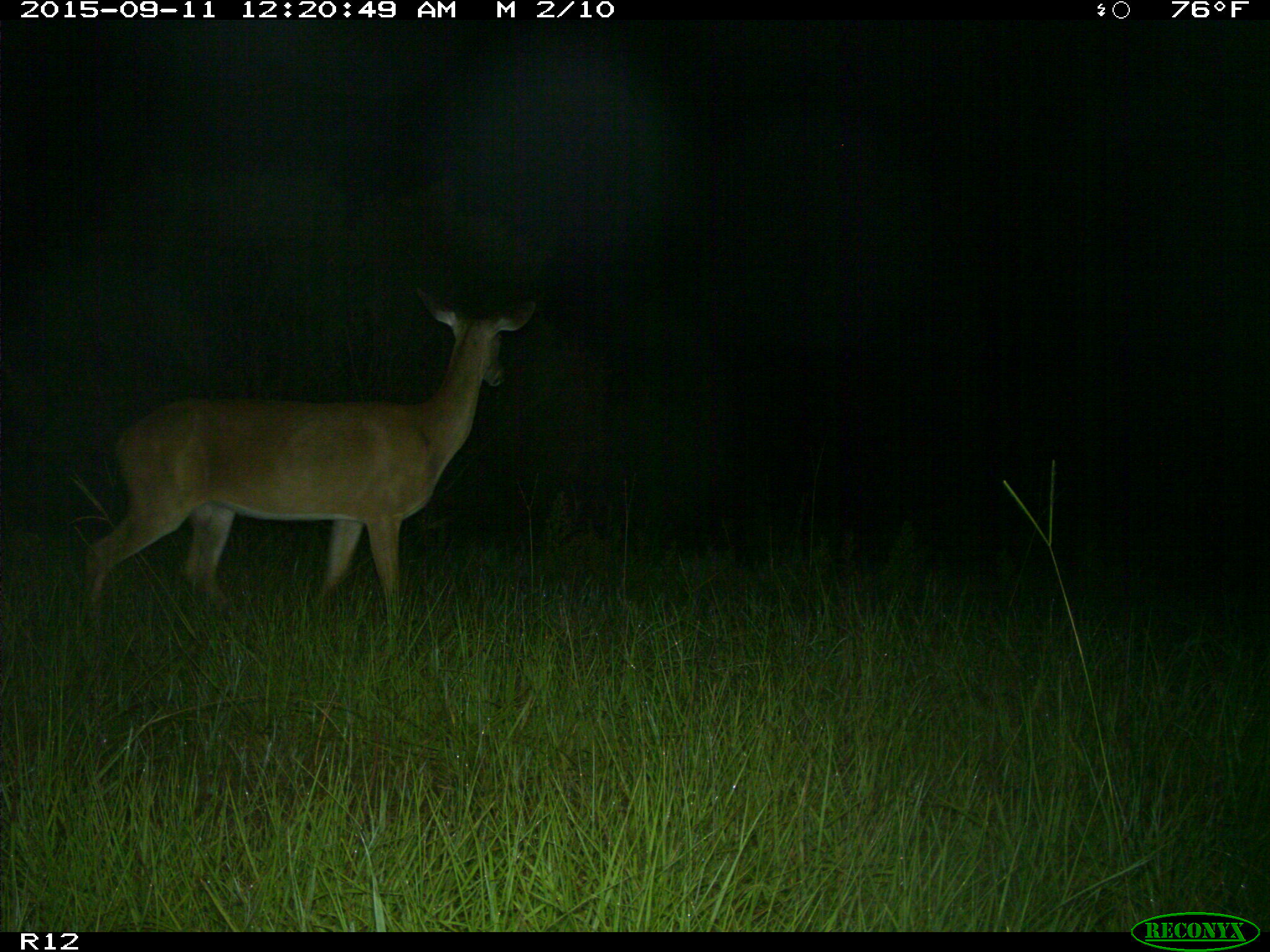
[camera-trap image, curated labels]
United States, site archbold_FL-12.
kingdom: Animalia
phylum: Chordata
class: Mammalia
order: Artiodactyla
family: Cervidae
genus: Odocoileus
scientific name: Odocoileus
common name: deer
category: unidentified deer